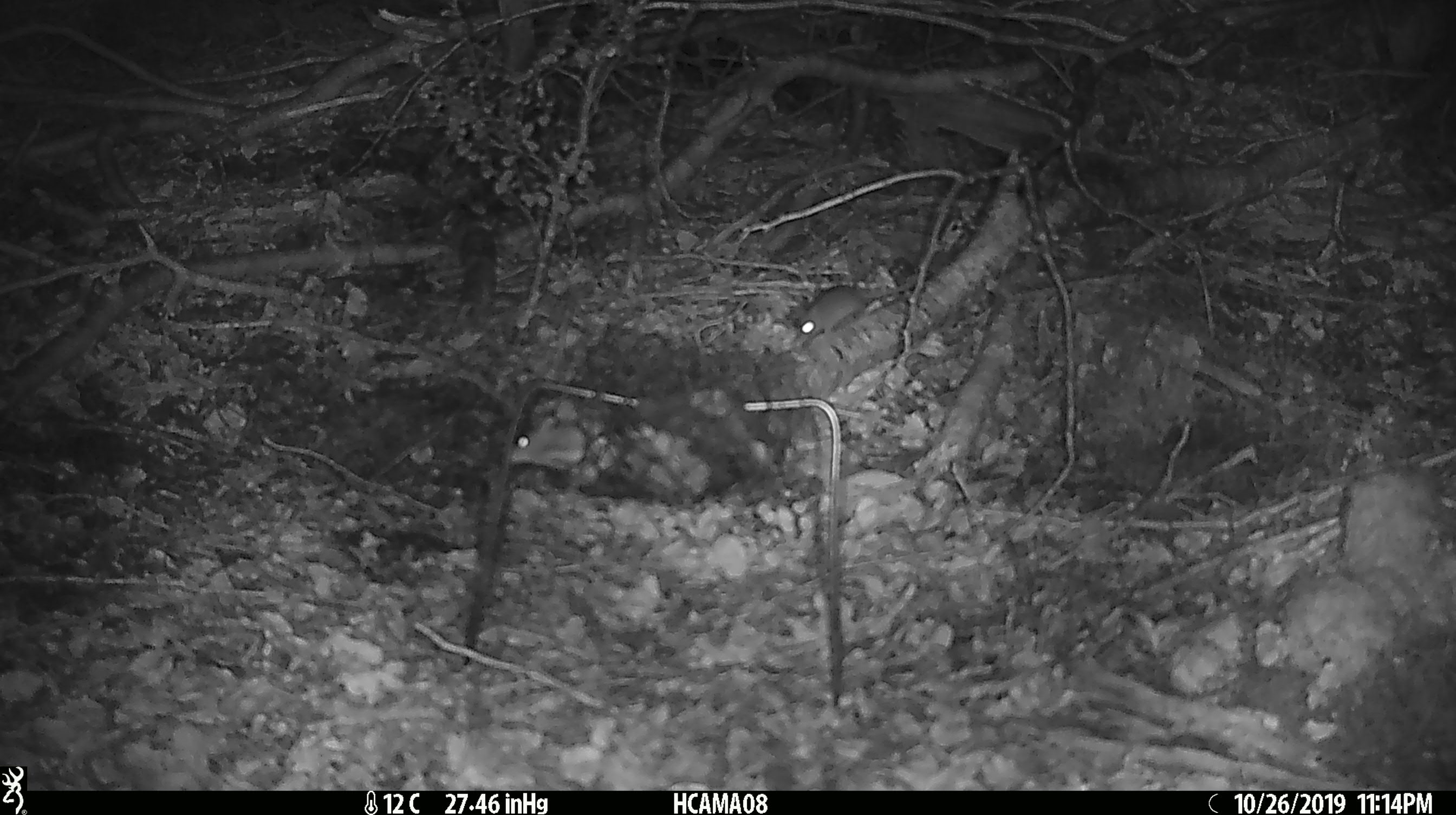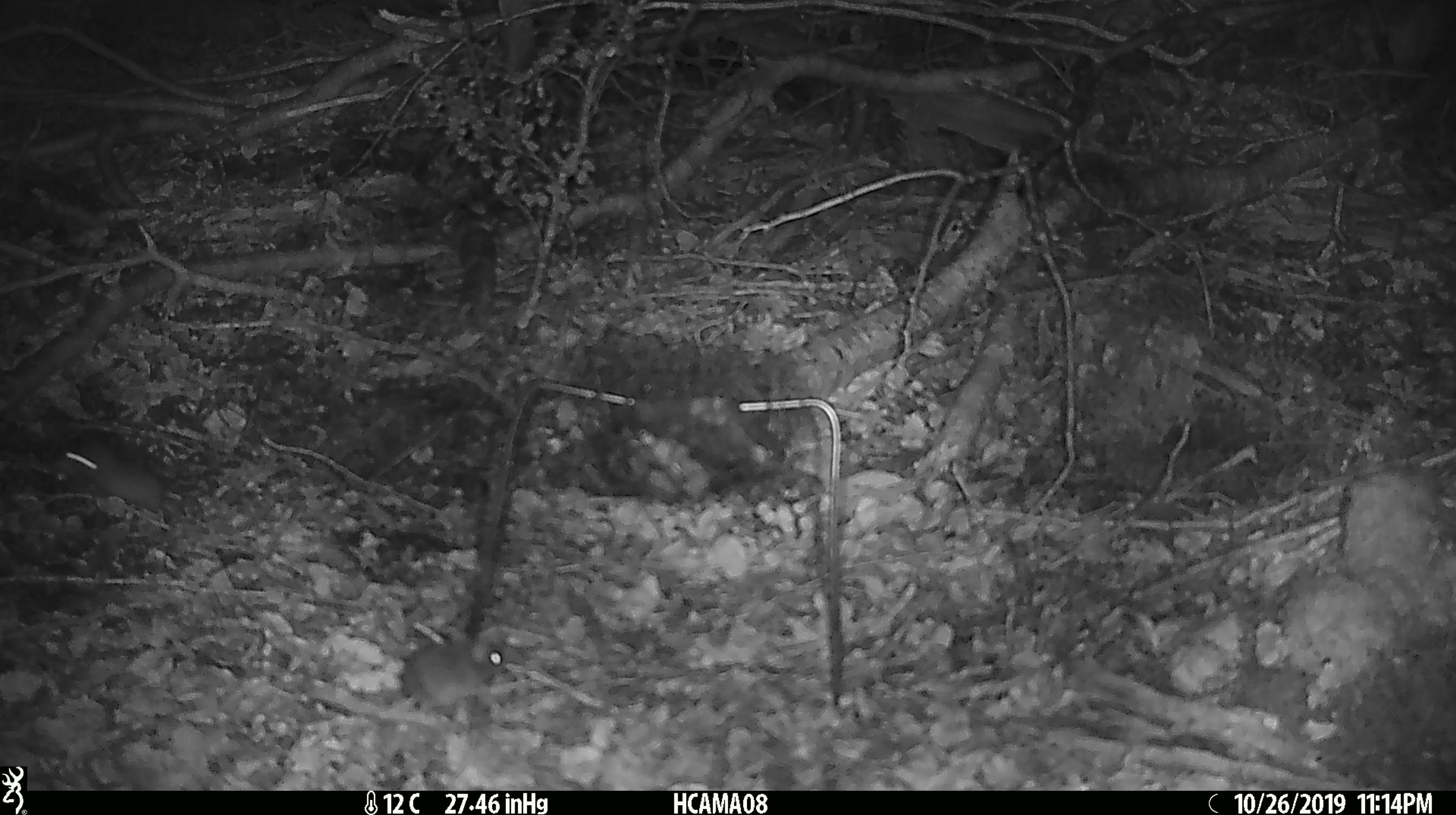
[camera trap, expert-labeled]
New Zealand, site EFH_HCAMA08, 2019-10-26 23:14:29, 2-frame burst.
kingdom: Animalia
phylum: Chordata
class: Mammalia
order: Rodentia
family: Muridae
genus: Mus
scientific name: Mus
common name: mouse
Mouse (Mus).